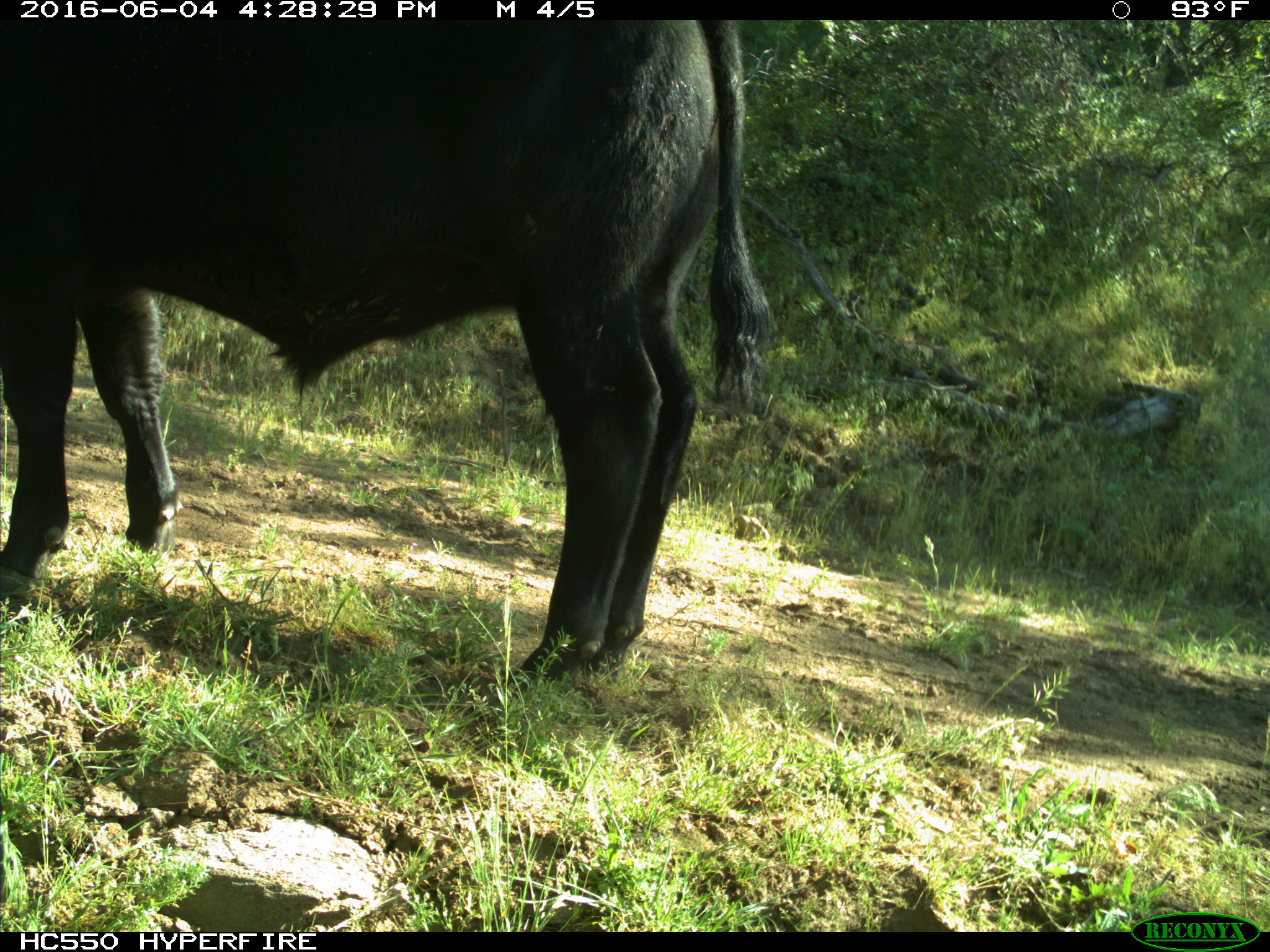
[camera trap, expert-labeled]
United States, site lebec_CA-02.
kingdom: Animalia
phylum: Chordata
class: Mammalia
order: Artiodactyla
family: Bovidae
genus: Bos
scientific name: Bos taurus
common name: domestic cow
Bos taurus (domestic cow).